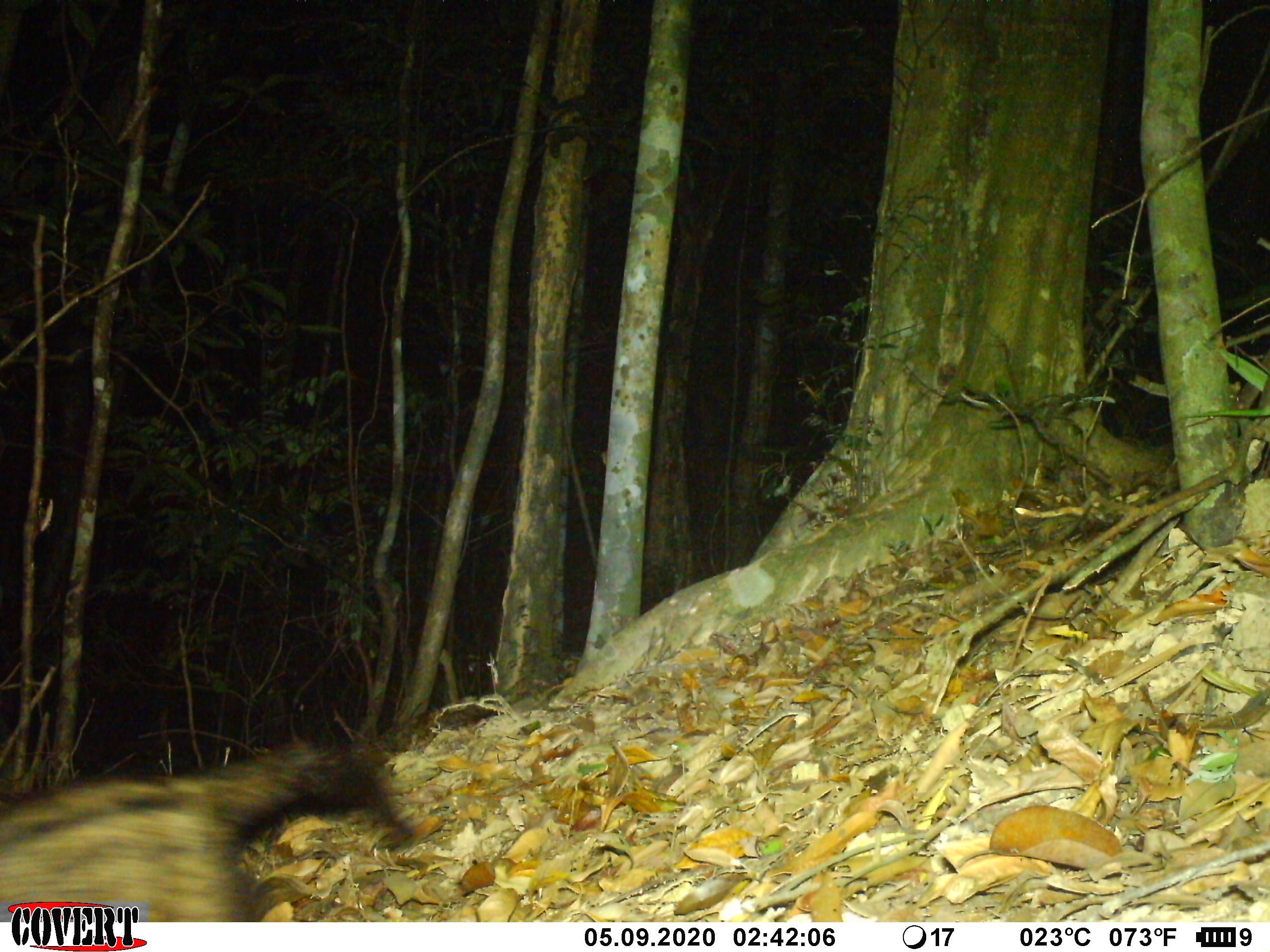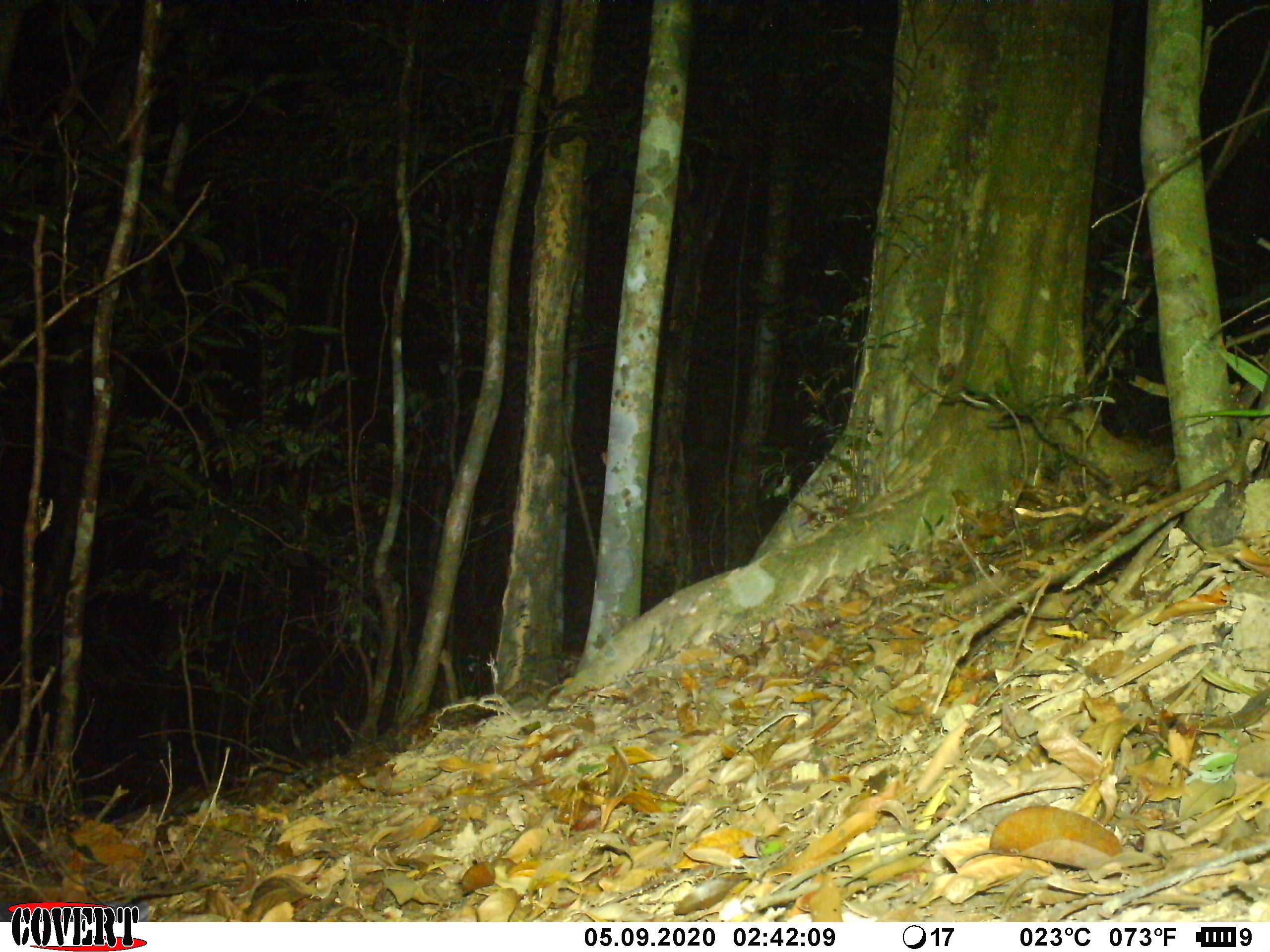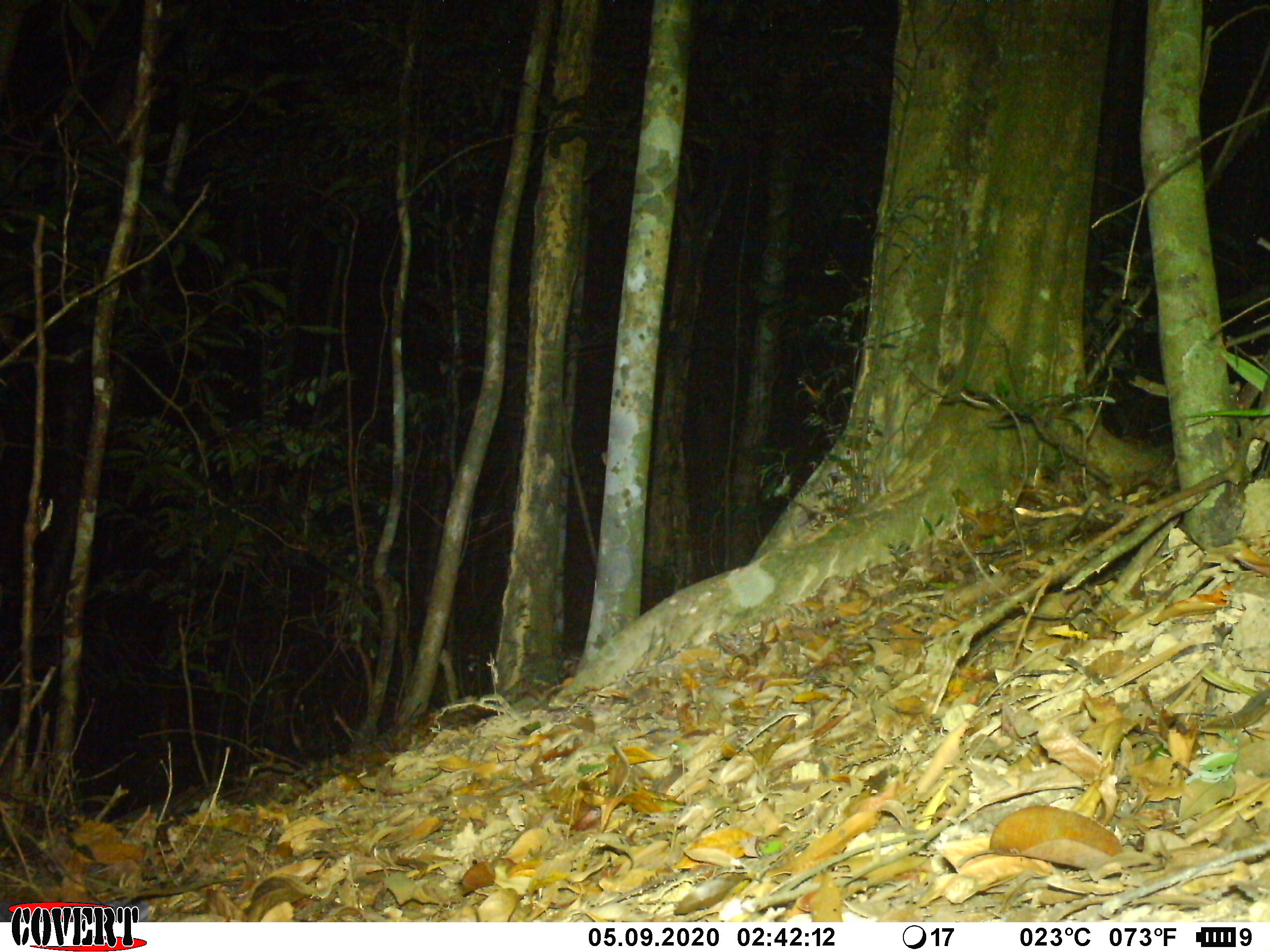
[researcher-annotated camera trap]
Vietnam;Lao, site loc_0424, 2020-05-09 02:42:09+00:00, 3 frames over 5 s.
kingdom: Animalia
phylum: Chordata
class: Mammalia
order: Carnivora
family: Viverridae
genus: Paradoxurus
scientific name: Paradoxurus hermaphroditus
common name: common palm civet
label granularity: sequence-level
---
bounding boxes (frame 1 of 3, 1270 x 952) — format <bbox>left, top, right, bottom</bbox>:
common palm civet: <bbox>0, 733, 417, 922</bbox>